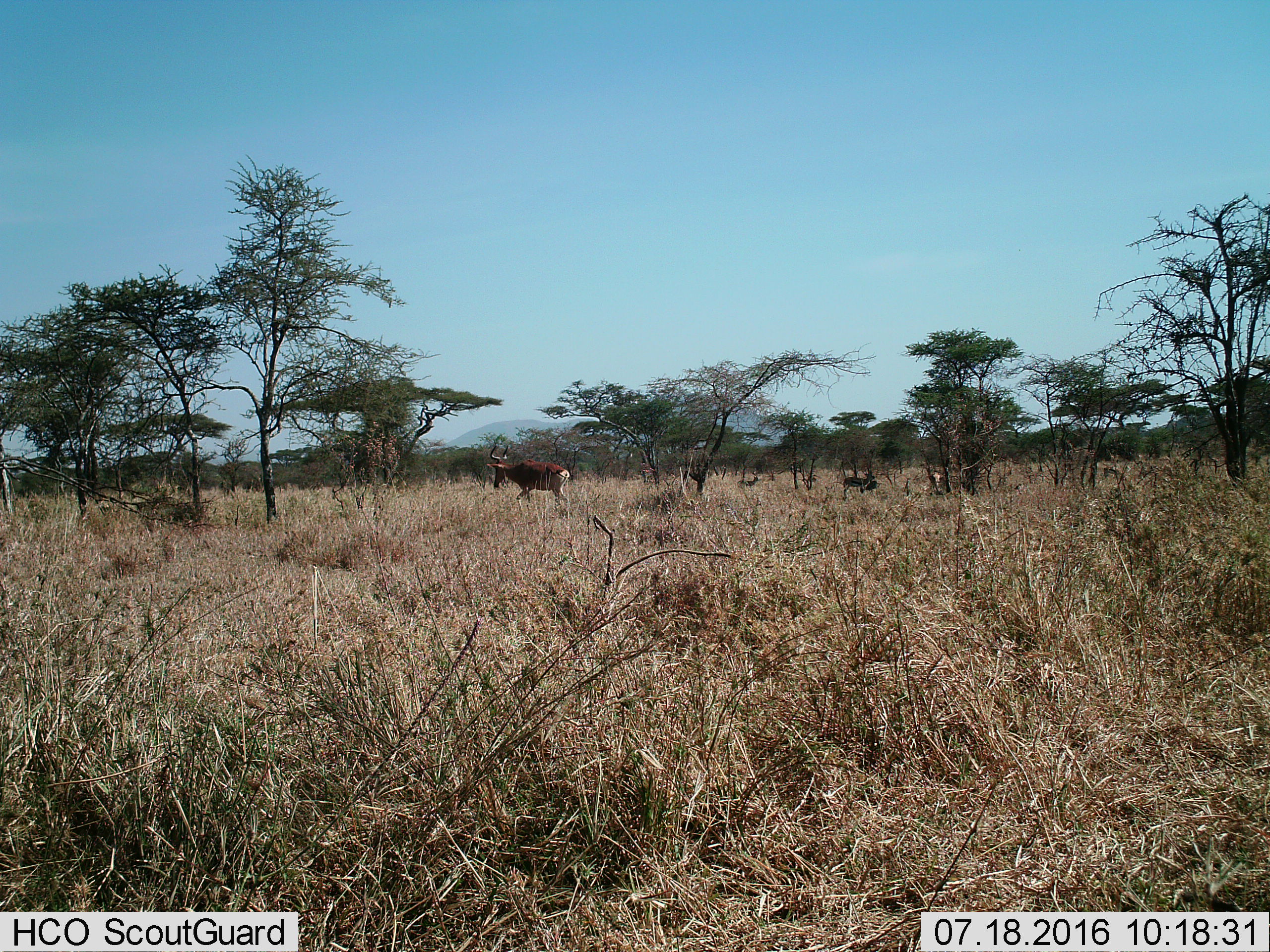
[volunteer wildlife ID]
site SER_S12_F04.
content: unidentified animal